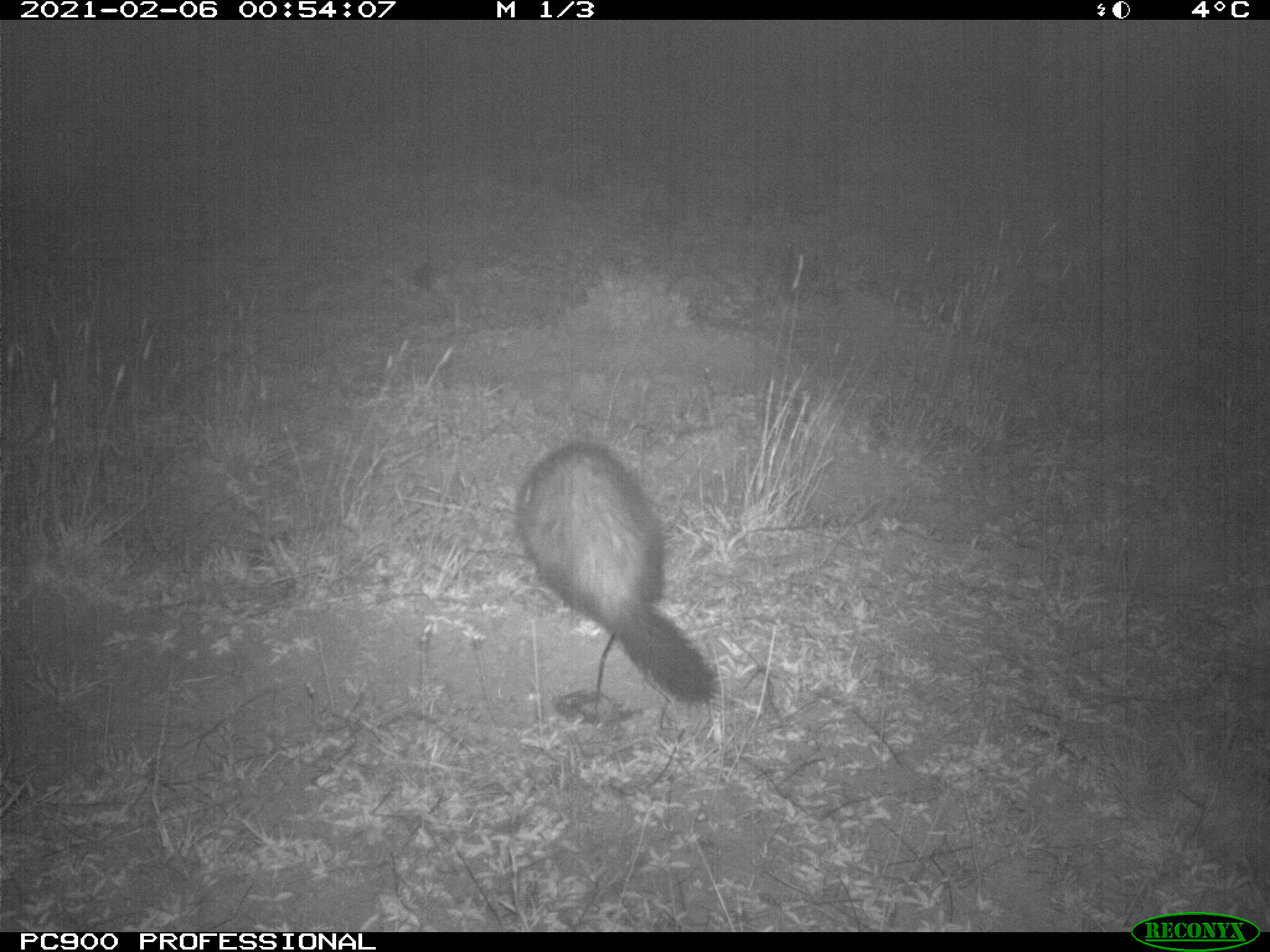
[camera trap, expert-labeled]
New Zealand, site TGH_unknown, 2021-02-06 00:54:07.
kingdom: Animalia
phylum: Chordata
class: Mammalia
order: Carnivora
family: Mustelidae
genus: Mustela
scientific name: Mustela furo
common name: ferret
Ferret (Mustela furo).